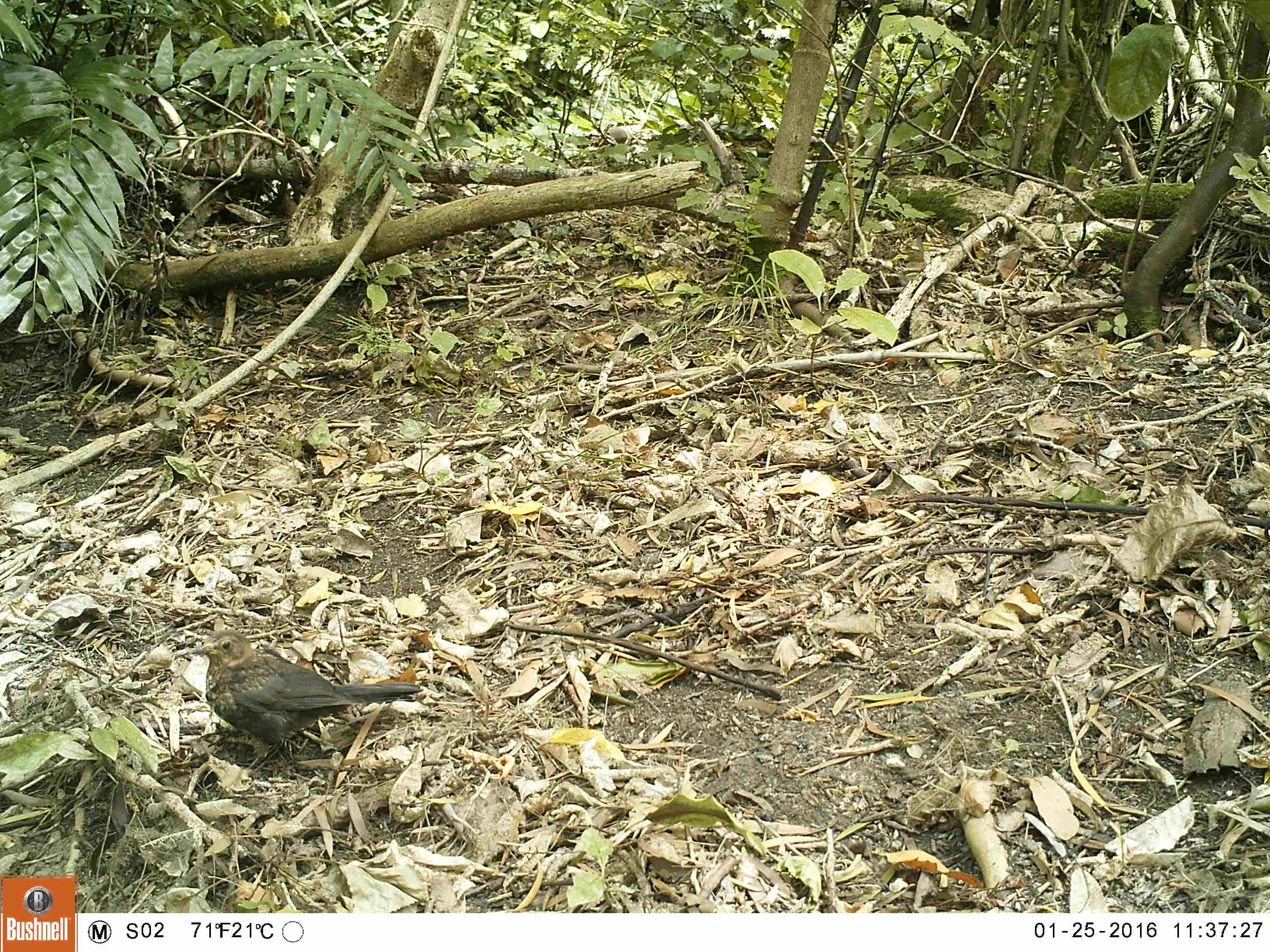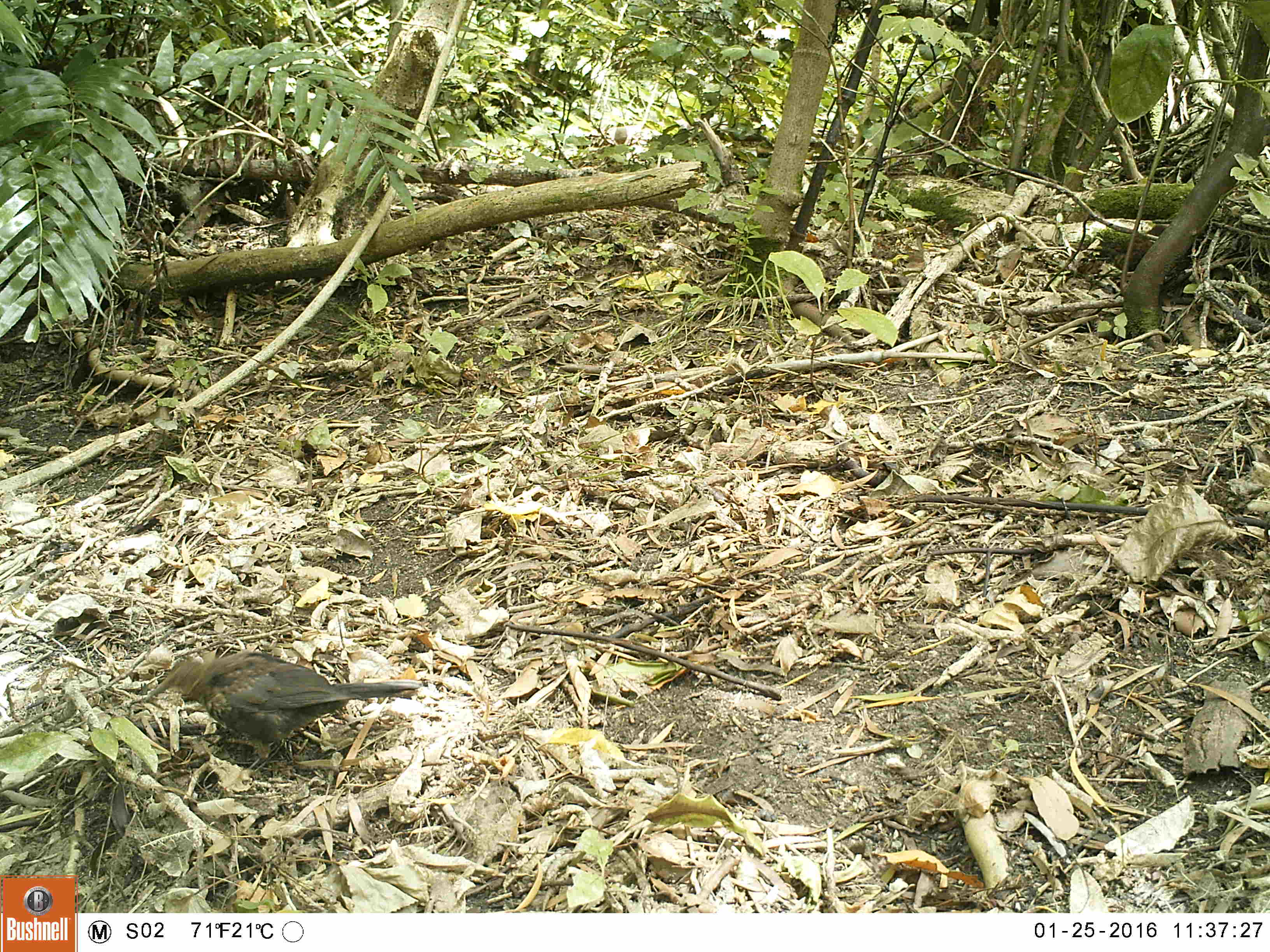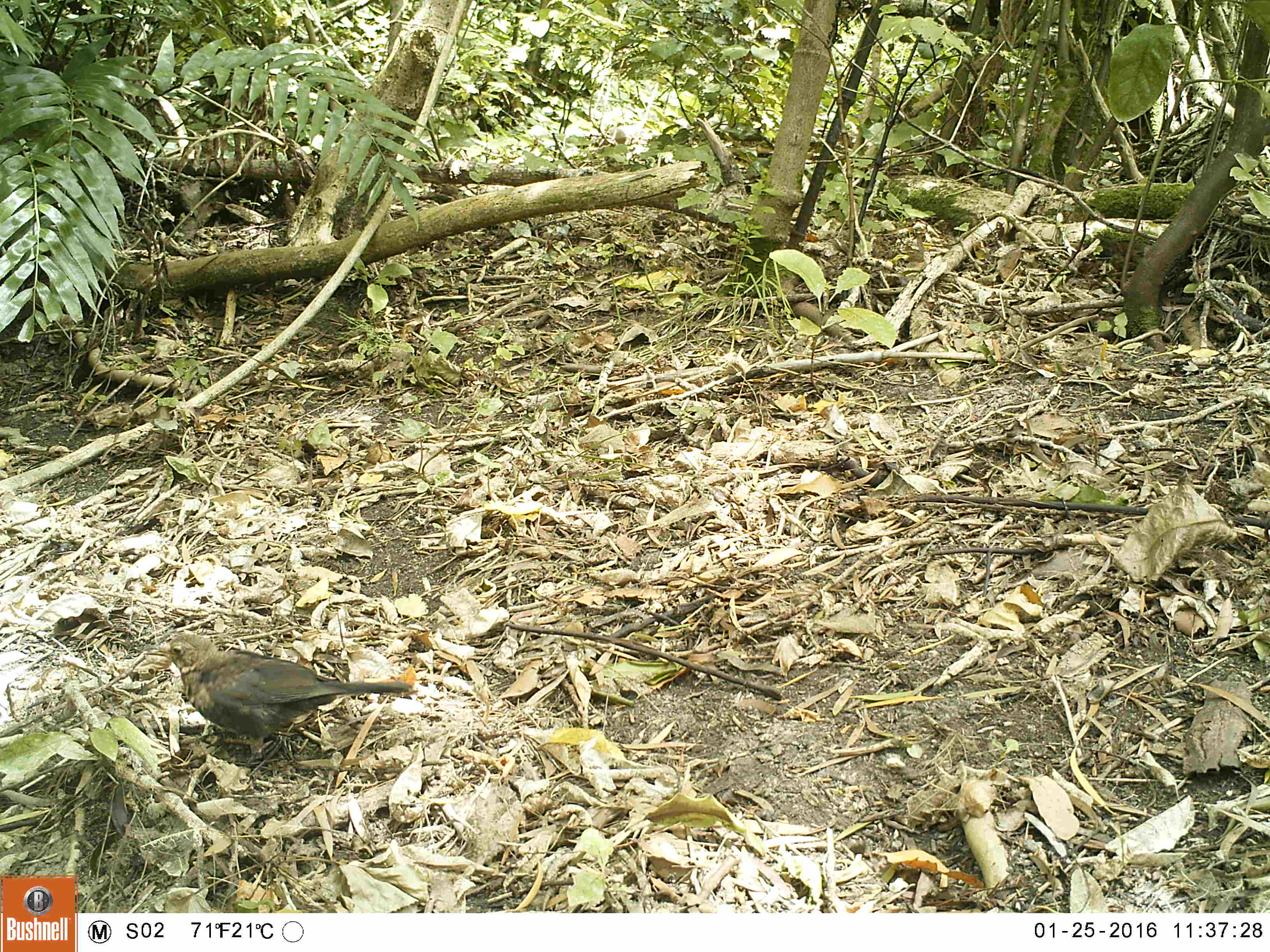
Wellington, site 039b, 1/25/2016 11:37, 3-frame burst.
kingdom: Animalia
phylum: Chordata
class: Aves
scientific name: Aves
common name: bird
Bird (Aves).